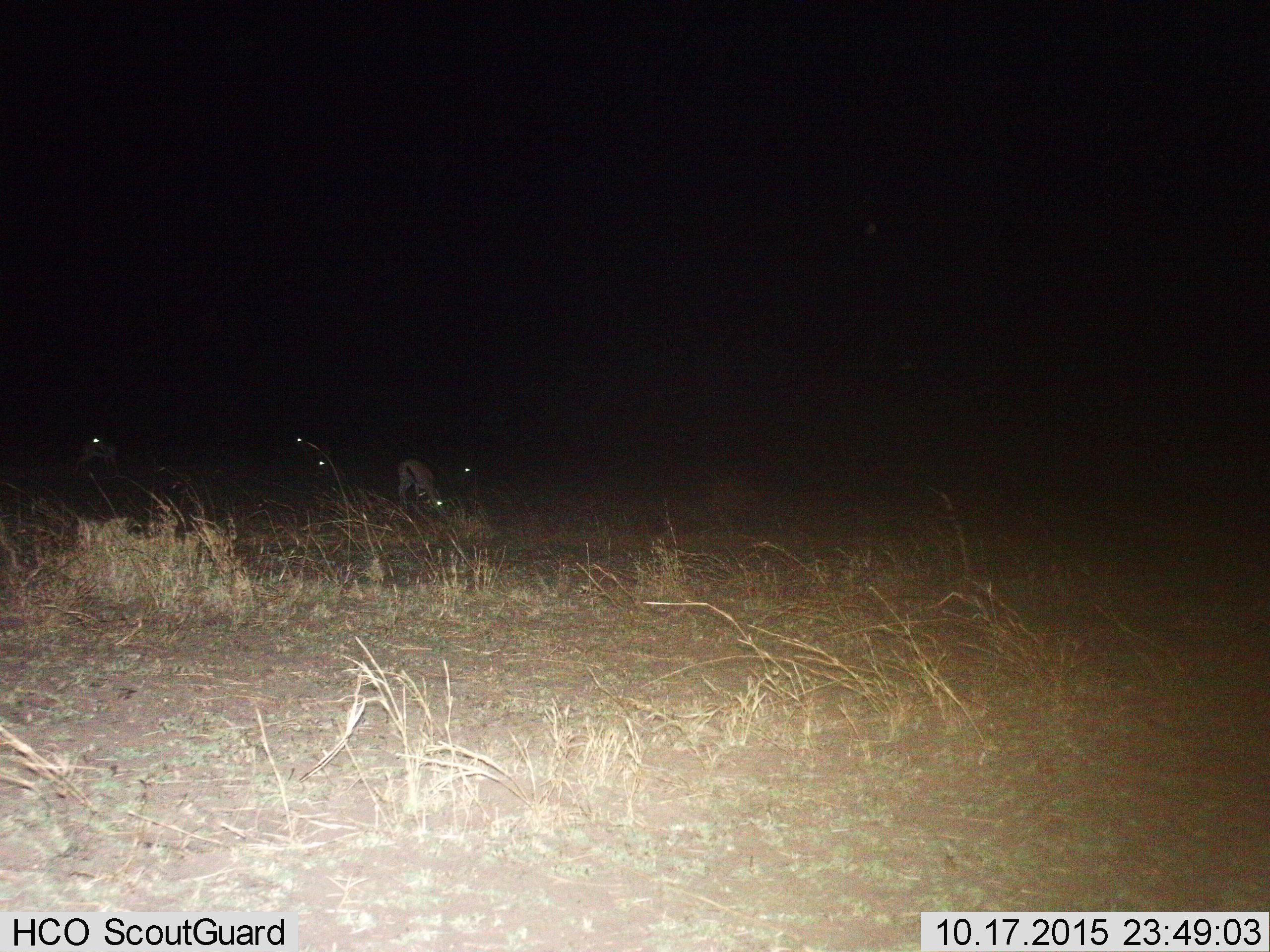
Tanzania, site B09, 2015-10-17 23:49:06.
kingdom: Animalia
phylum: Chordata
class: Mammalia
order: Artiodactyla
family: Bovidae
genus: Eudorcas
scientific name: Eudorcas thomsonii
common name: thomson's gazelle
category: gazellethomsons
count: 3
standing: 50%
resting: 0%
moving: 8%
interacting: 0%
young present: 0%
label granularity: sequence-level